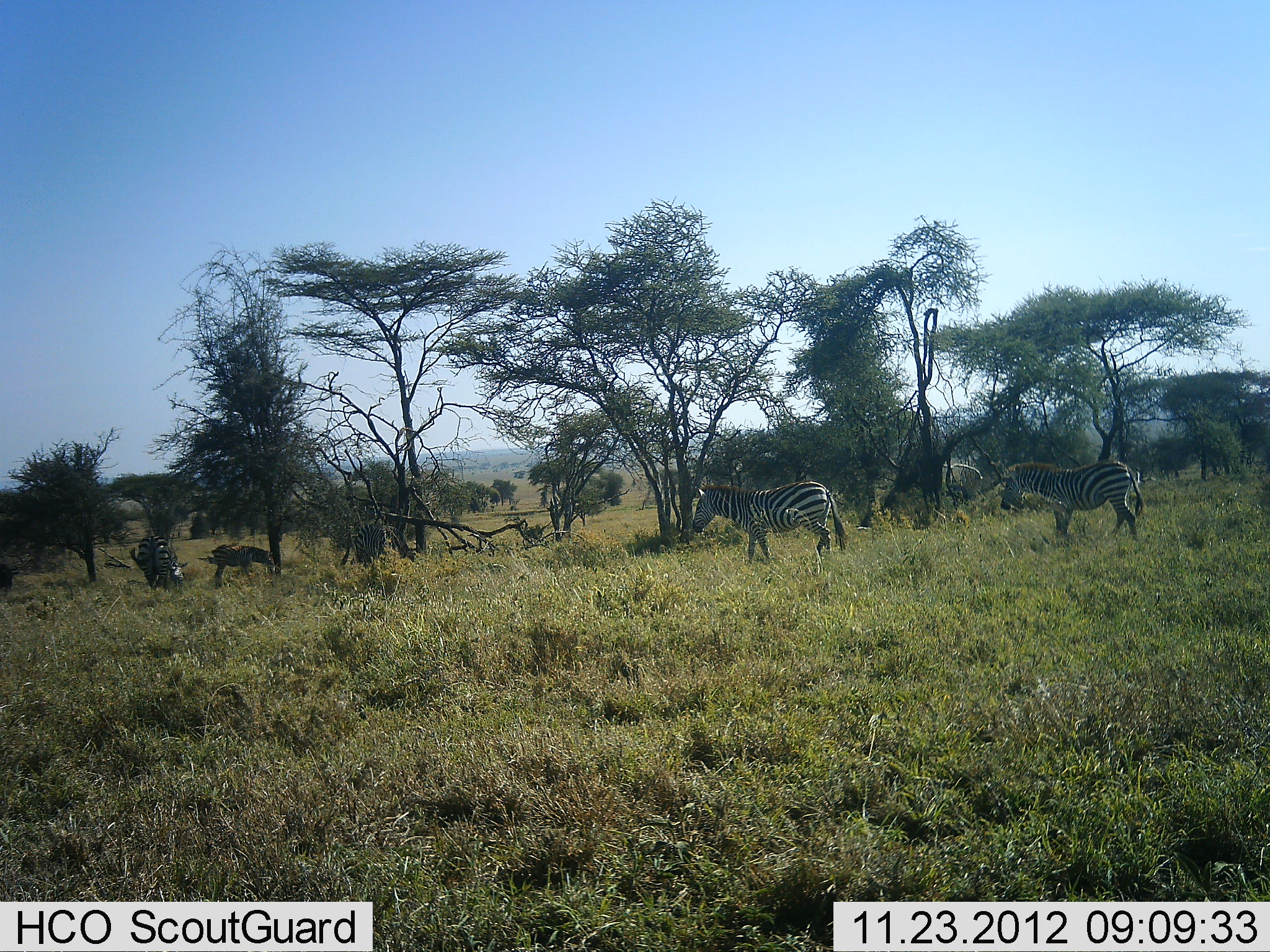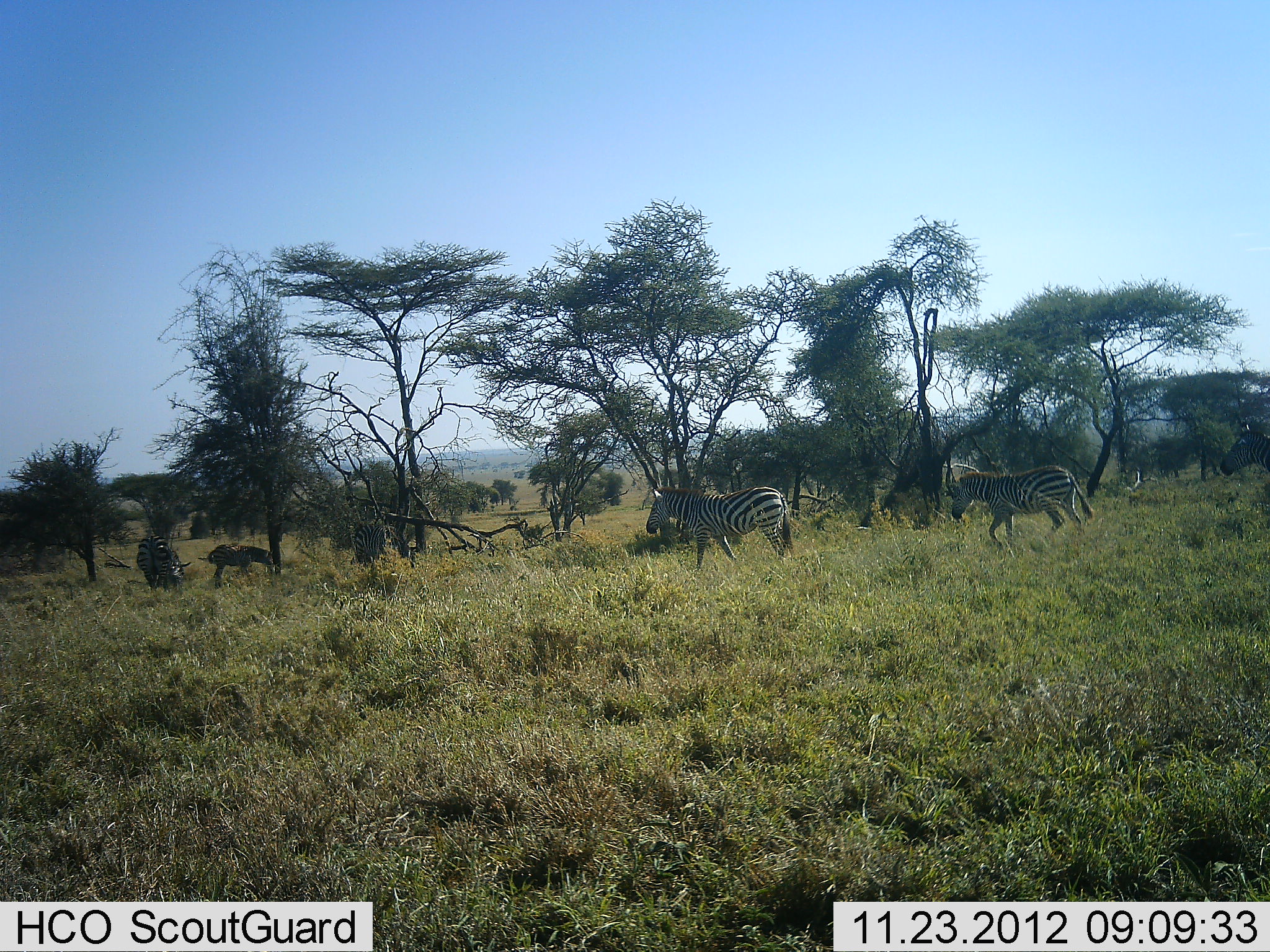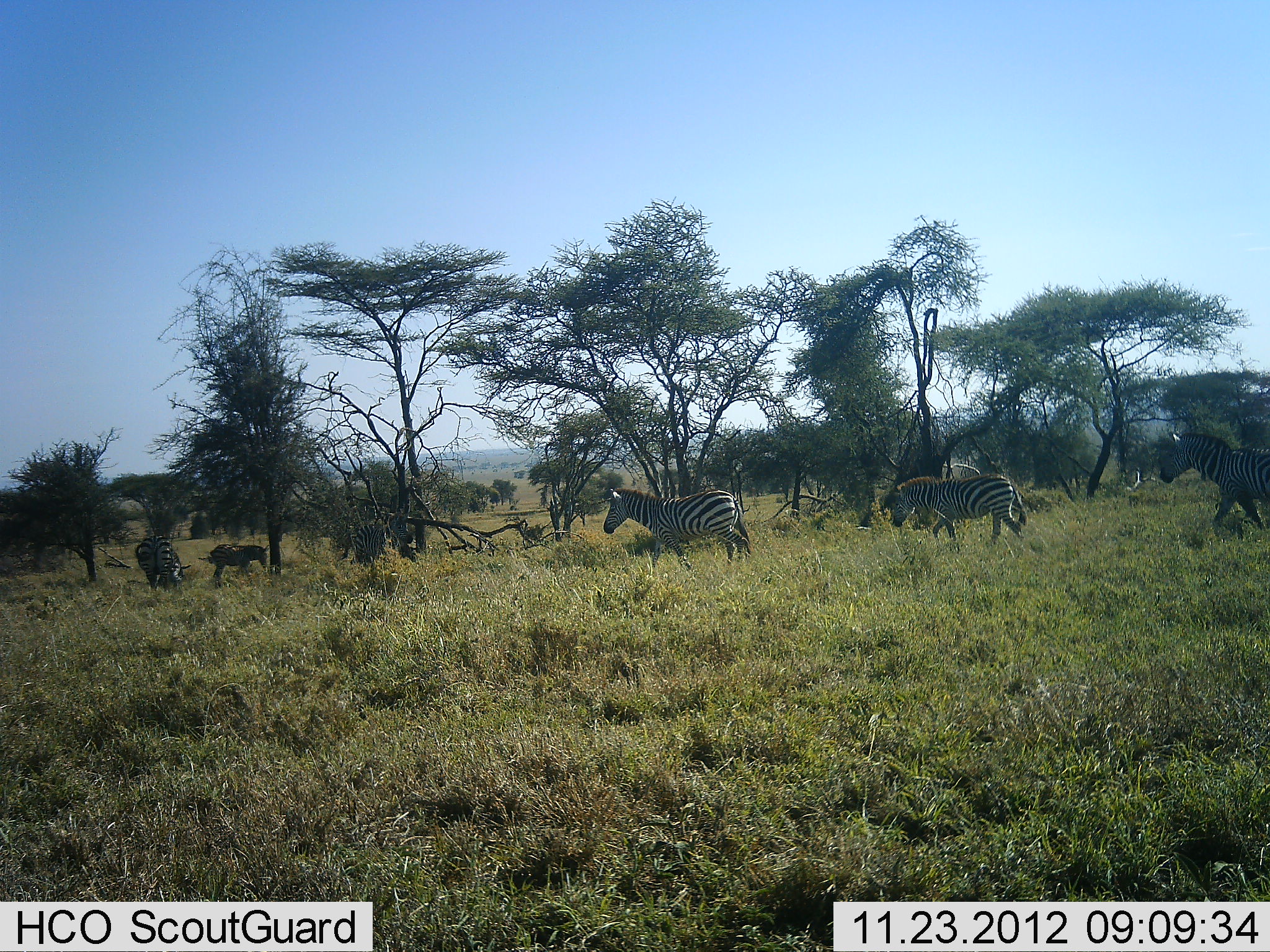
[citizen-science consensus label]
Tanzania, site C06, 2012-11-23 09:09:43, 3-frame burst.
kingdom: Animalia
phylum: Chordata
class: Mammalia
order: Perissodactyla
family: Equidae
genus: Equus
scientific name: Equus quagga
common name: plains zebra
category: zebra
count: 6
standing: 20%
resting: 0%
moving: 100%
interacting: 0%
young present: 17%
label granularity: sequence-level